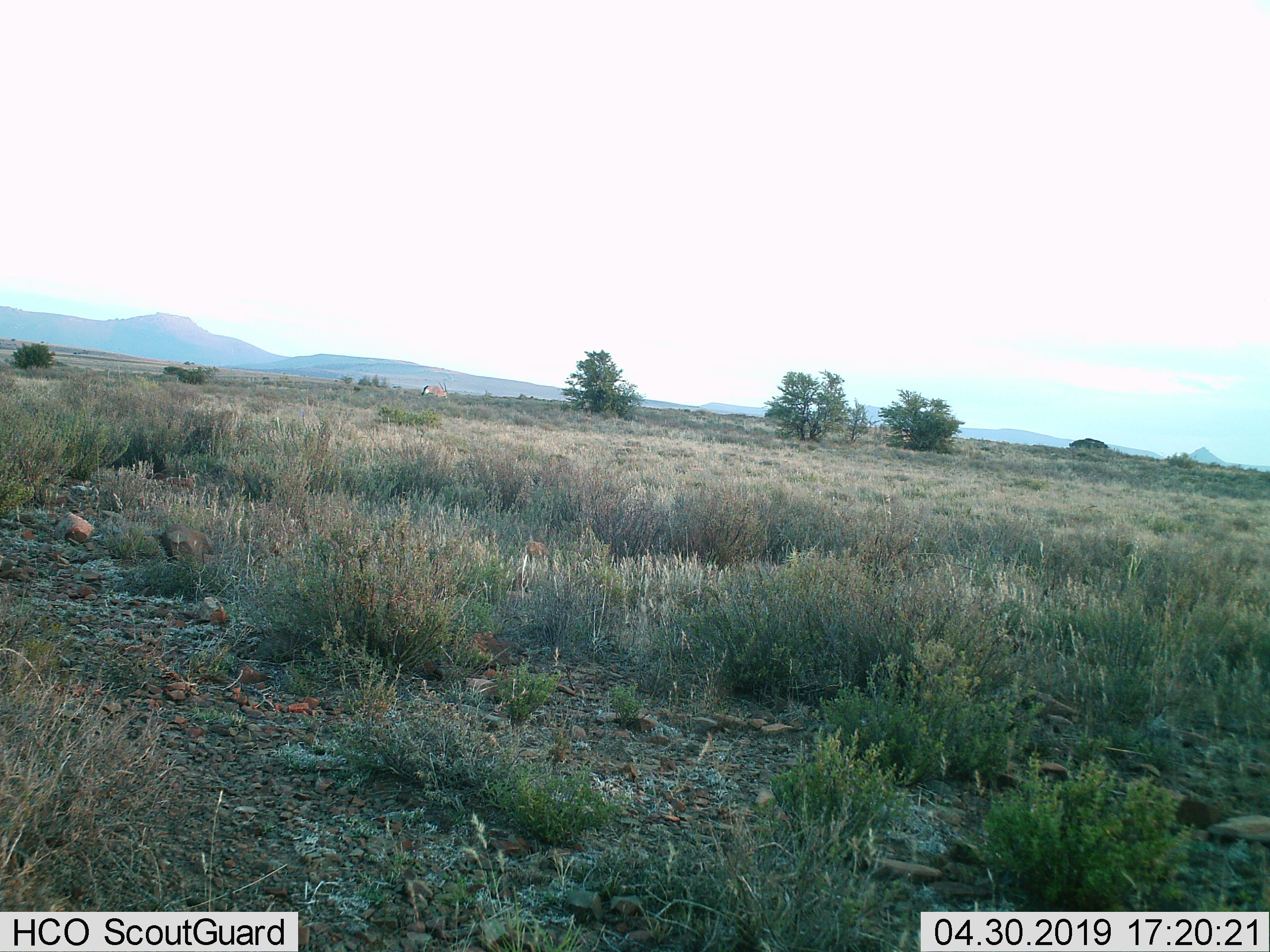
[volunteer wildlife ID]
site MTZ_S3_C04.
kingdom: Animalia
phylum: Chordata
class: Mammalia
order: Artiodactyla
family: Bovidae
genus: Oryx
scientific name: Oryx gazella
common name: gemsbok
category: oryx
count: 1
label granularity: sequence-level